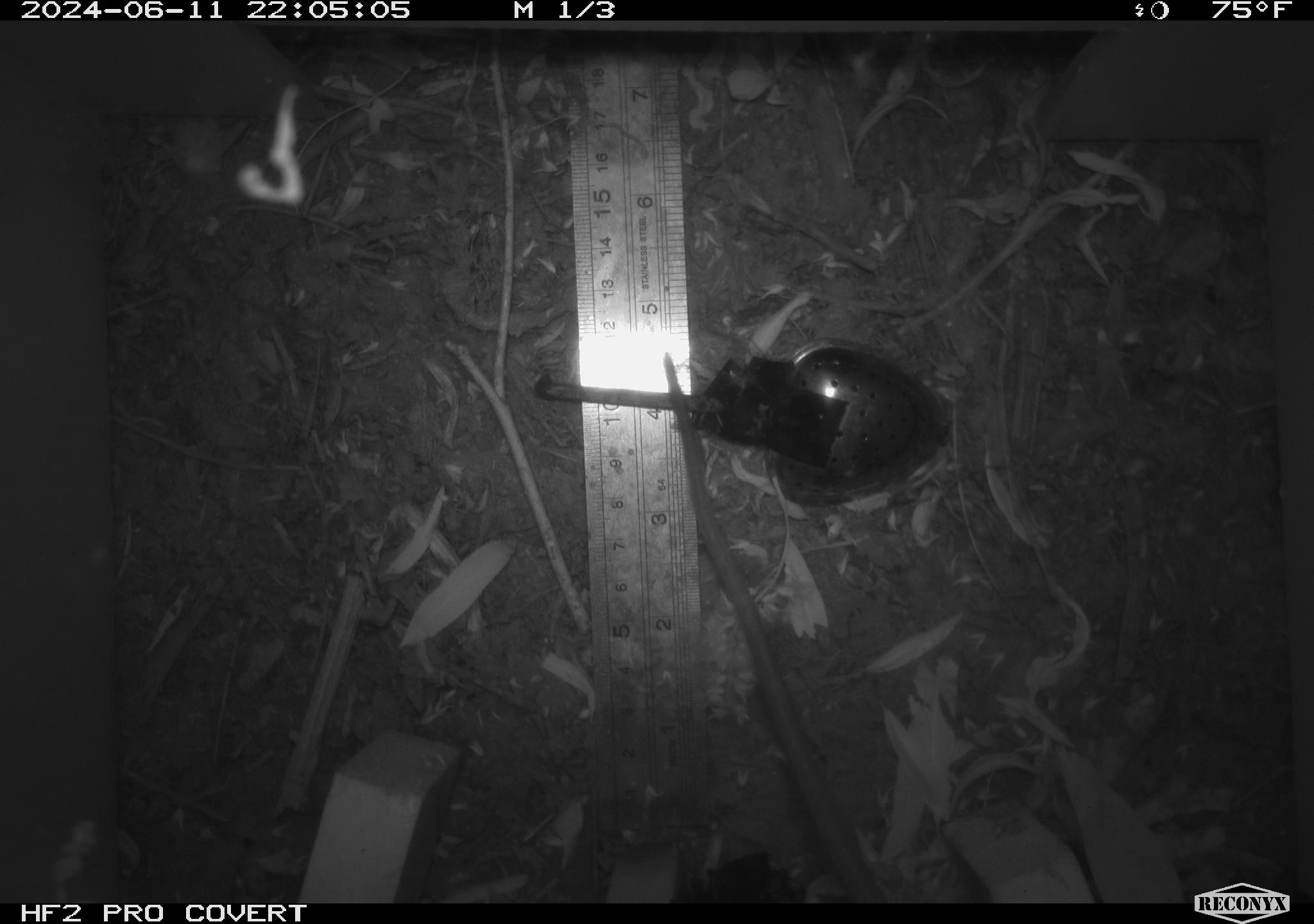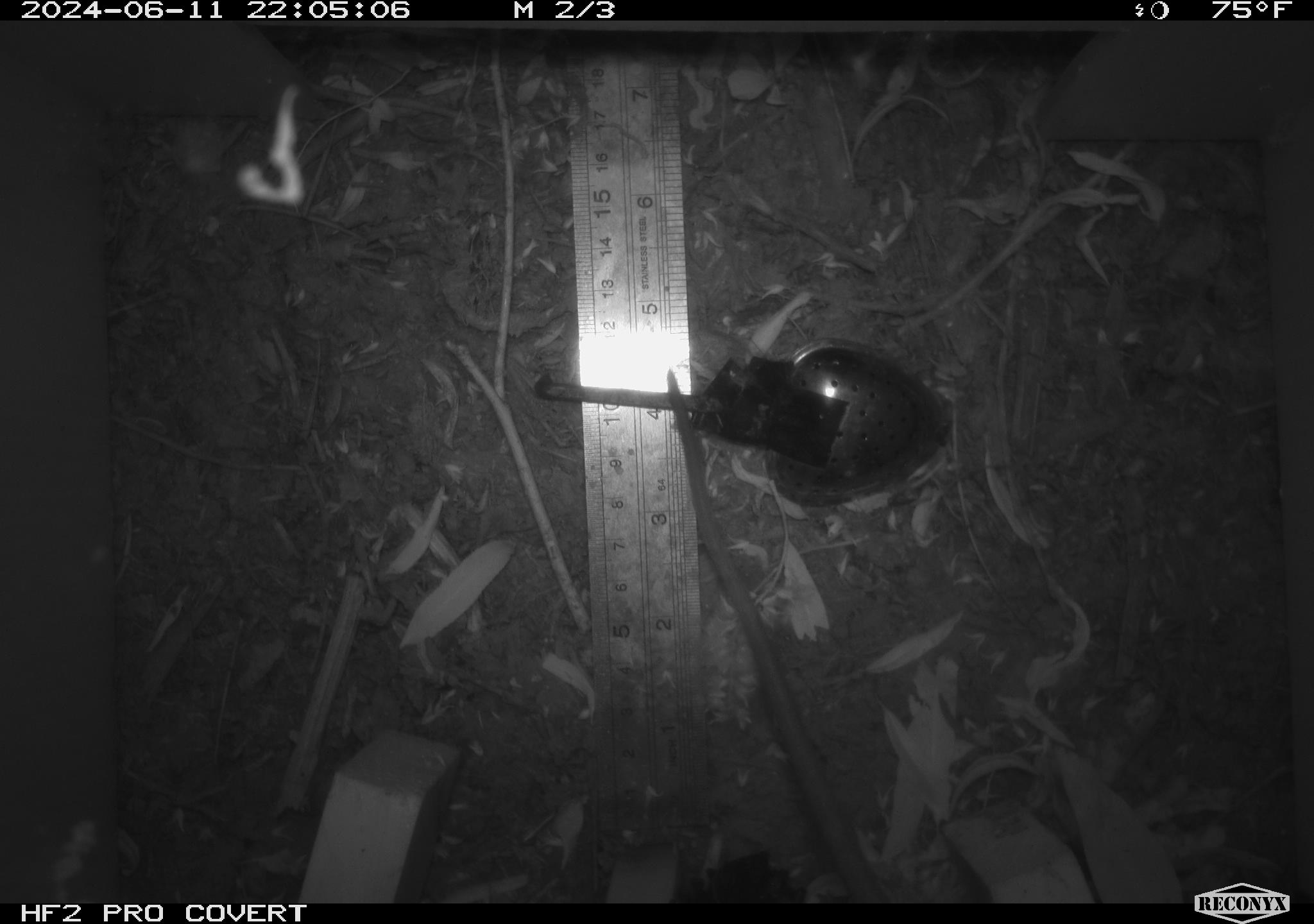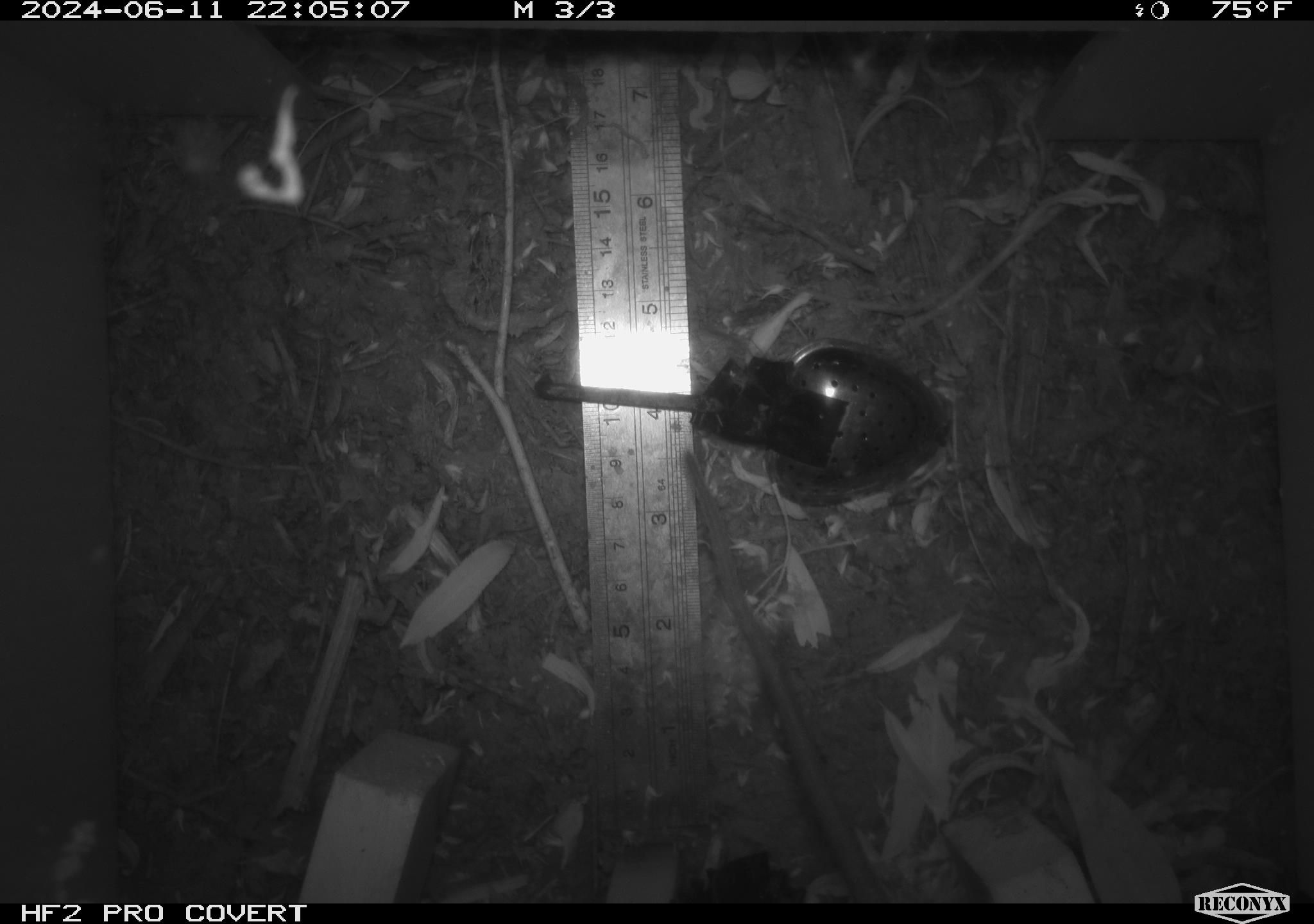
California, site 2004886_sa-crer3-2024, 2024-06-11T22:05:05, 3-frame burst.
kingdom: Animalia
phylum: Chordata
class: Mammalia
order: Rodentia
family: Muridae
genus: Rattus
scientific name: Rattus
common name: rat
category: rattus species